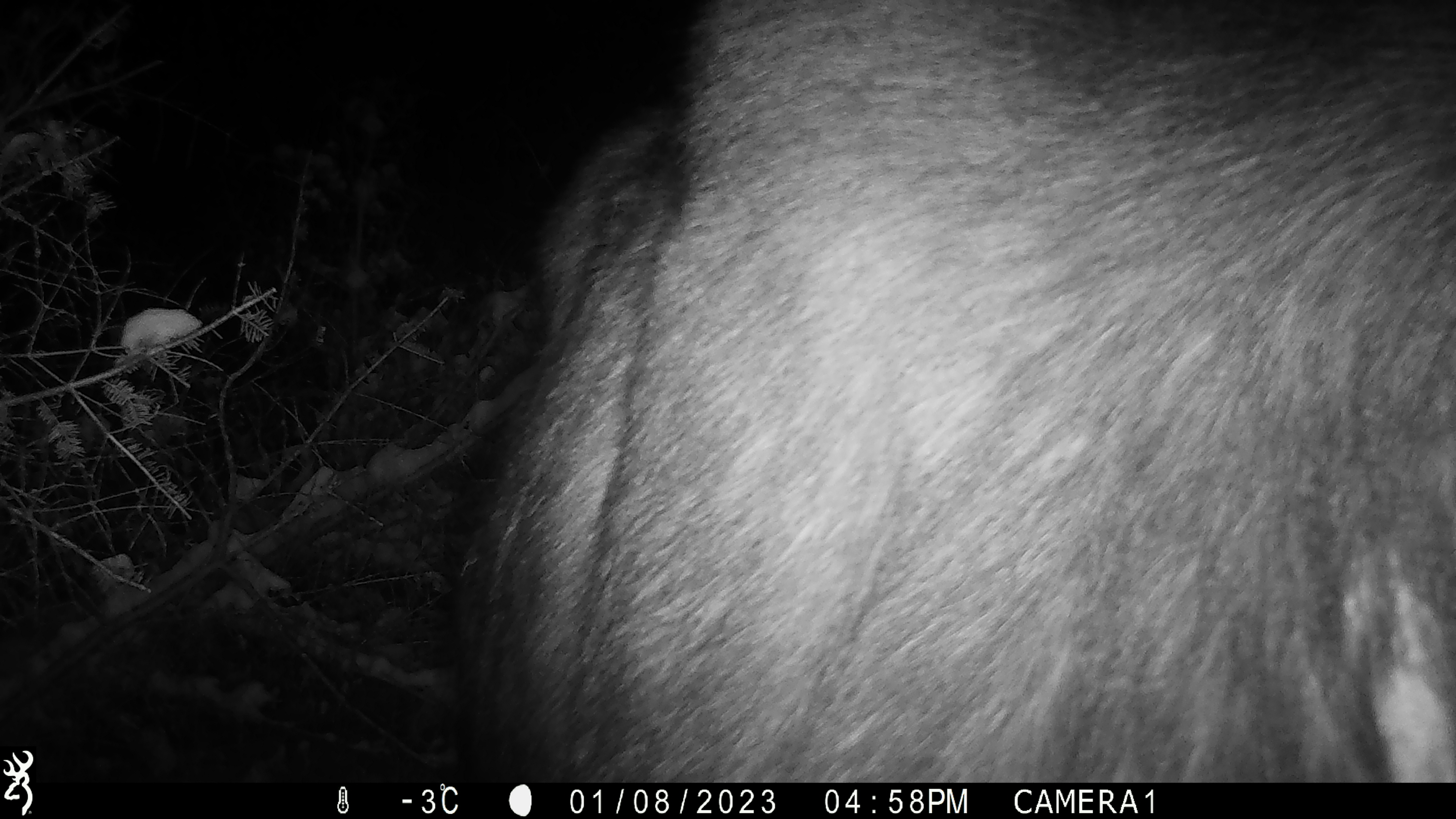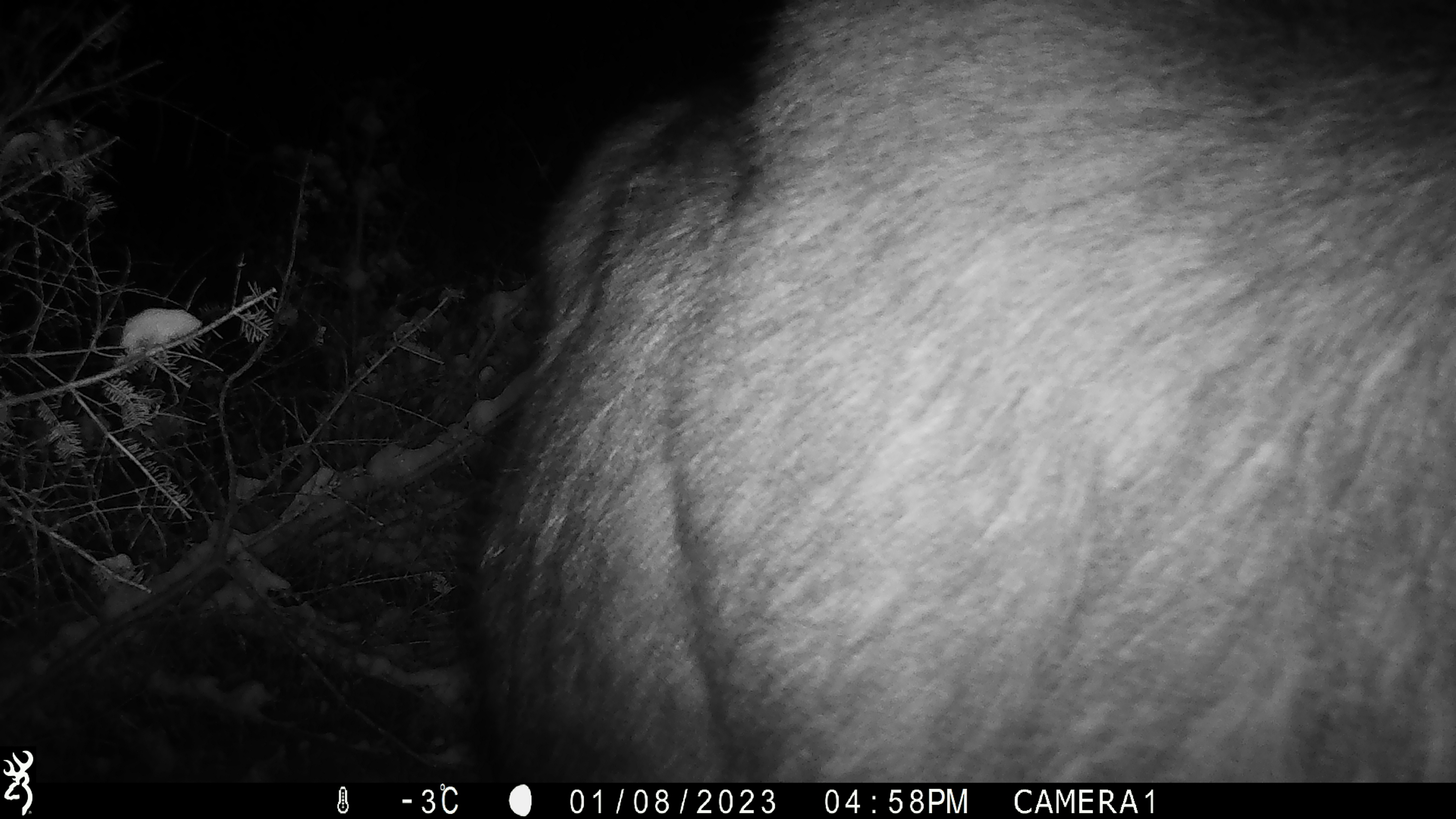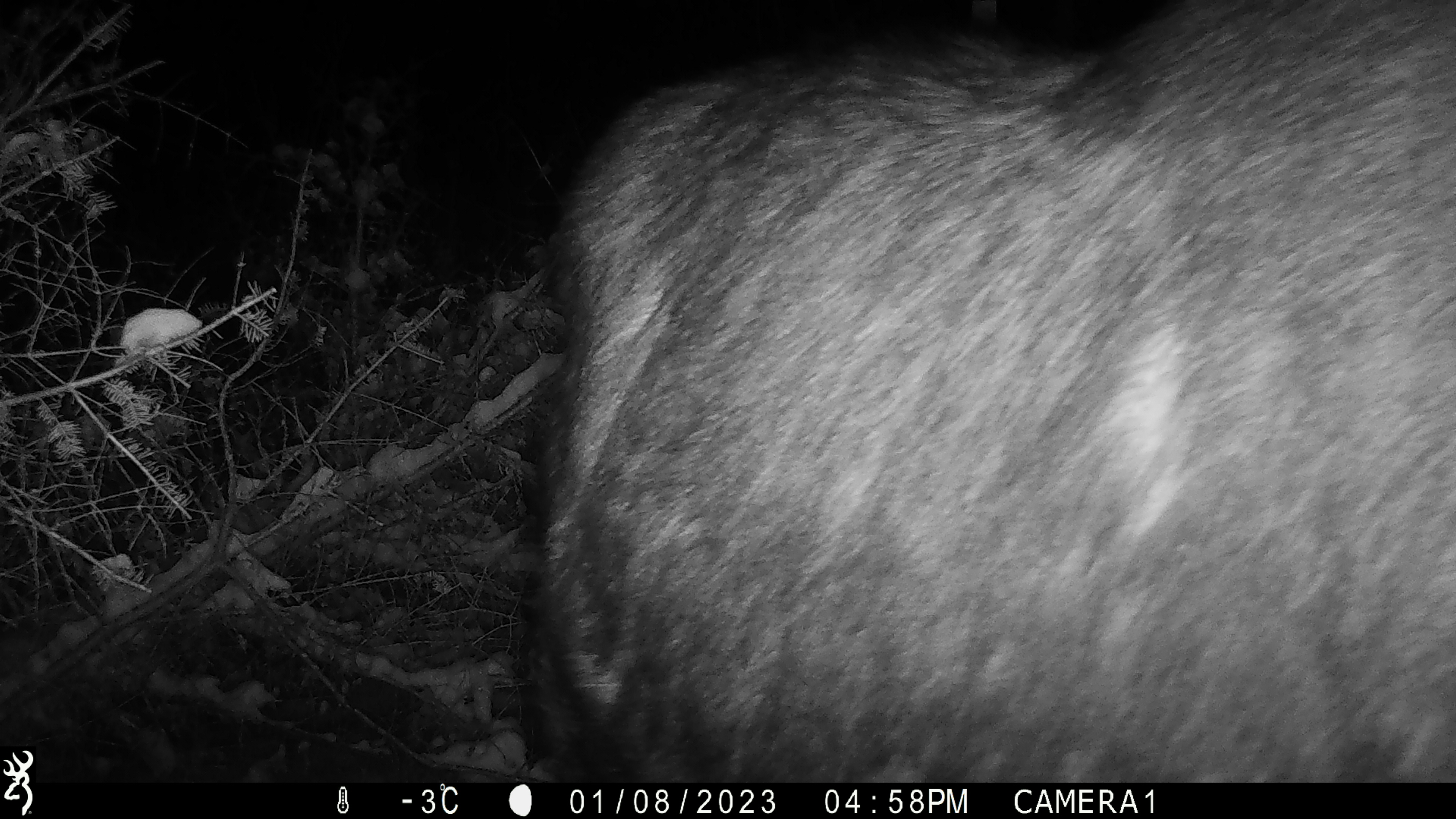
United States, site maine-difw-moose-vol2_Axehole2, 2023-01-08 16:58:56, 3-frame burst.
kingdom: Animalia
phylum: Chordata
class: Mammalia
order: Artiodactyla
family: Cervidae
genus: Alces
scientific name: Alces alces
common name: moose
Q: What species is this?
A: Moose (Alces alces).